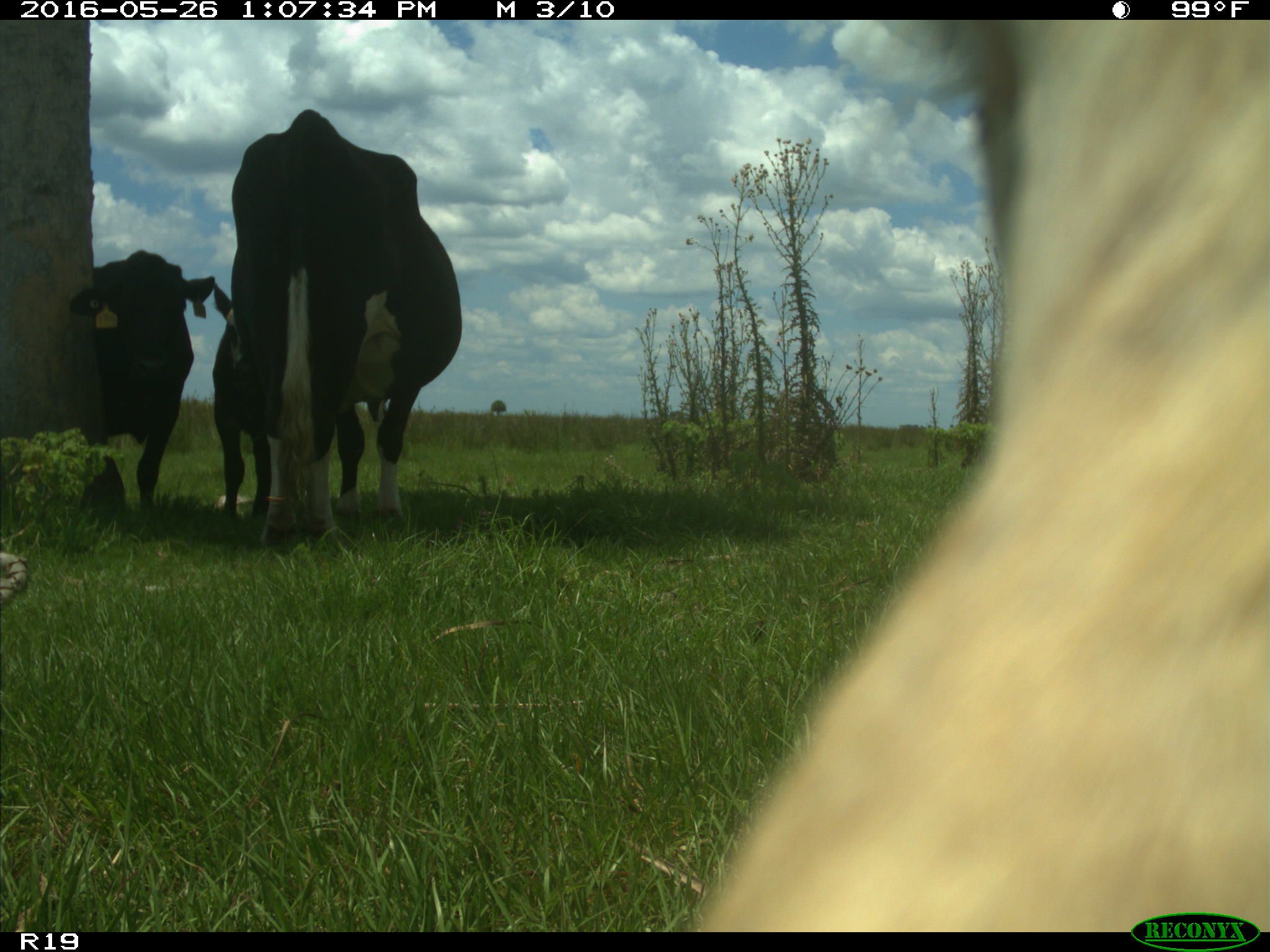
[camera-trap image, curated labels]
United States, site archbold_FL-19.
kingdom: Animalia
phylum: Chordata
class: Mammalia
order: Artiodactyla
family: Bovidae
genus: Bos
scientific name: Bos taurus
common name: domestic cow